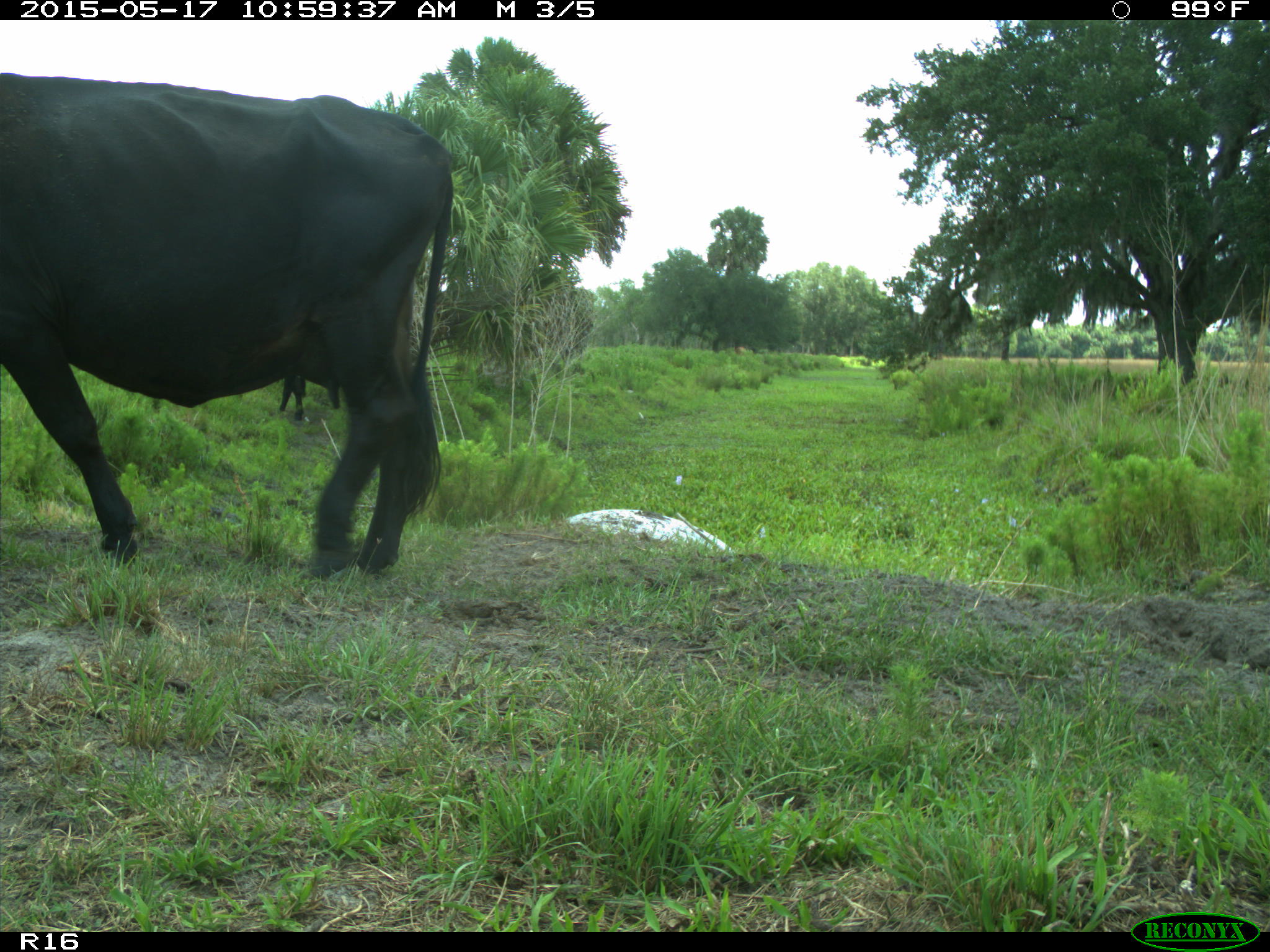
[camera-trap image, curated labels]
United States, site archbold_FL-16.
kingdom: Animalia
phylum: Chordata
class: Mammalia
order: Artiodactyla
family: Bovidae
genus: Bos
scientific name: Bos taurus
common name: domestic cow